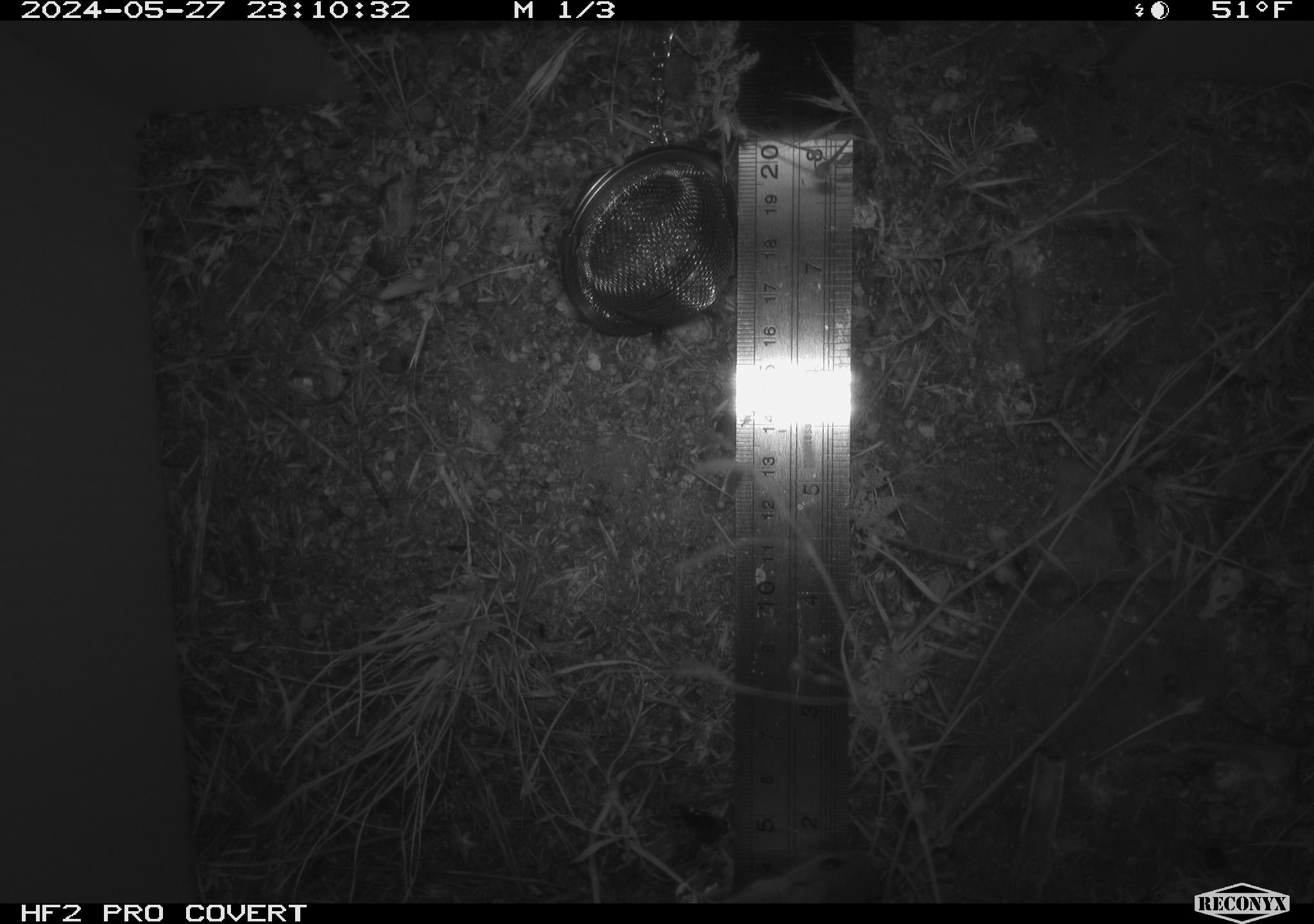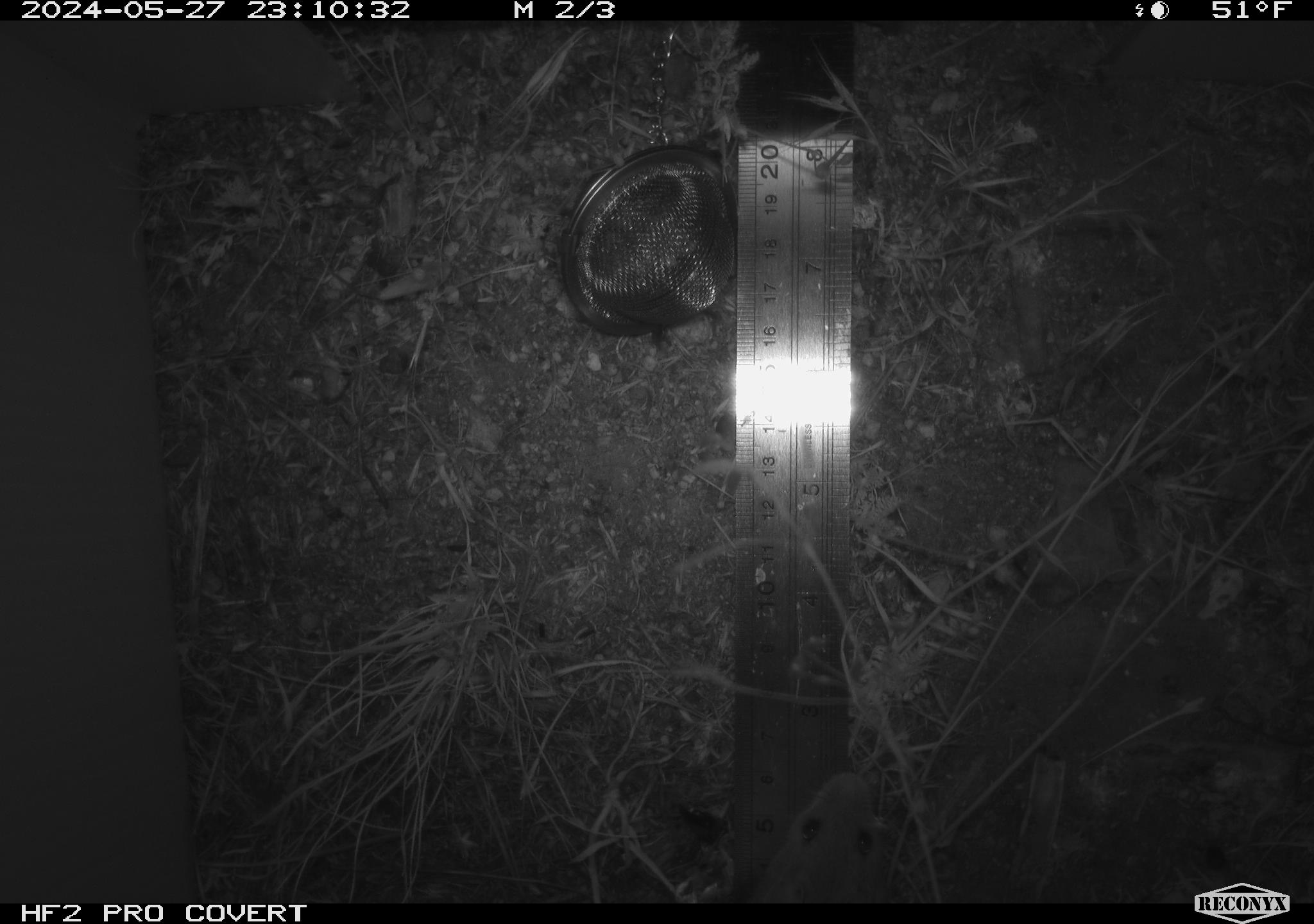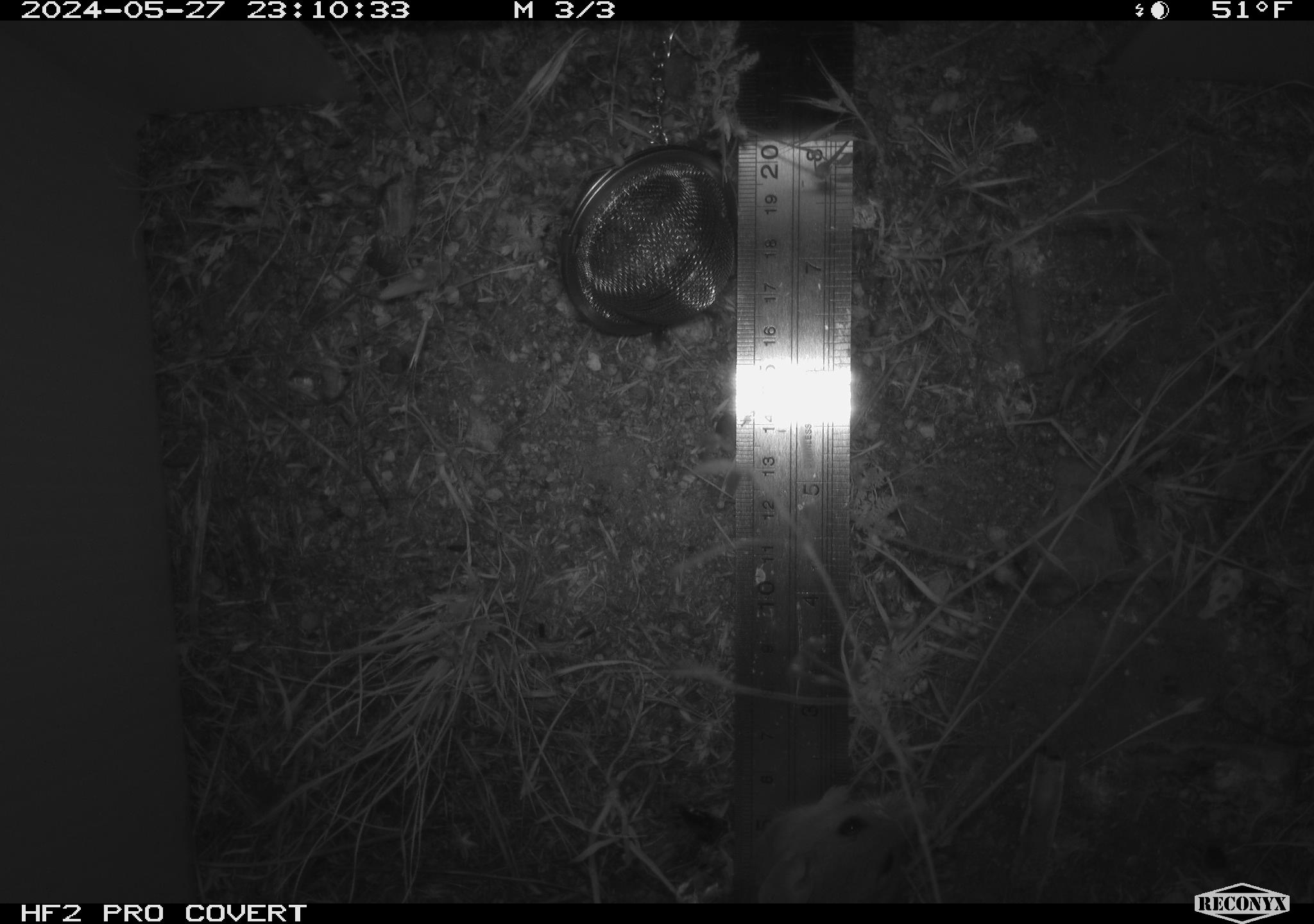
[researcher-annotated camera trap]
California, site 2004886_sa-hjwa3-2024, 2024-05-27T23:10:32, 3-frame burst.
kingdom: Animalia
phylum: Chordata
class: Mammalia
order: Rodentia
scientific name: Rodentia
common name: rodent